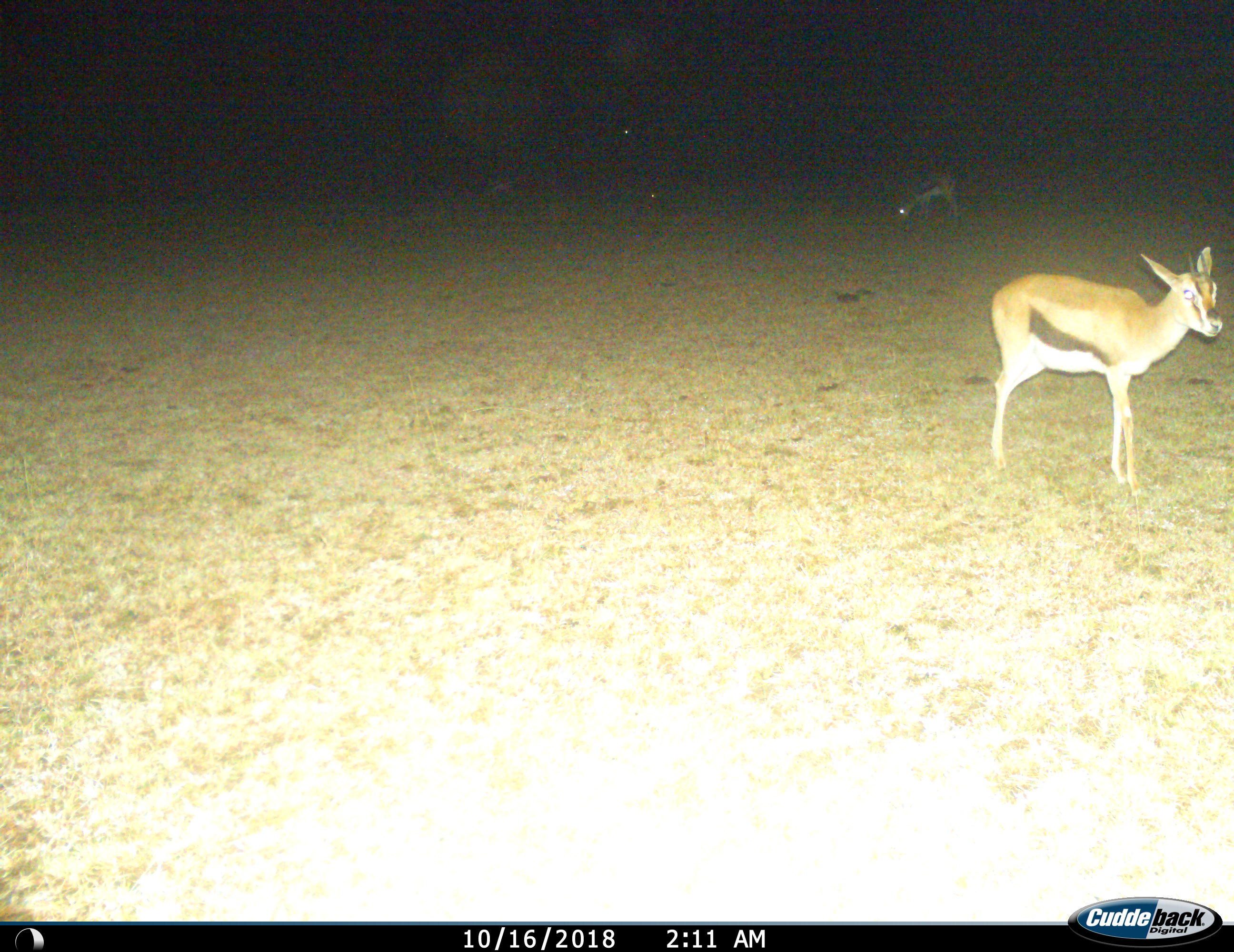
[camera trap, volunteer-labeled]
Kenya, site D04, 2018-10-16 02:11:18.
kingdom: Animalia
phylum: Chordata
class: Mammalia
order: Artiodactyla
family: Bovidae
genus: Eudorcas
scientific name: Eudorcas thomsonii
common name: thomson's gazelle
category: gazellethomsons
Gazellethomsons (thomson's gazelle) (Eudorcas thomsonii), count 2. Behavior (volunteer vote fractions): standing 80%, resting 0%, moving 40%, interacting 0%. Young present (vote fraction): 0%. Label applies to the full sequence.